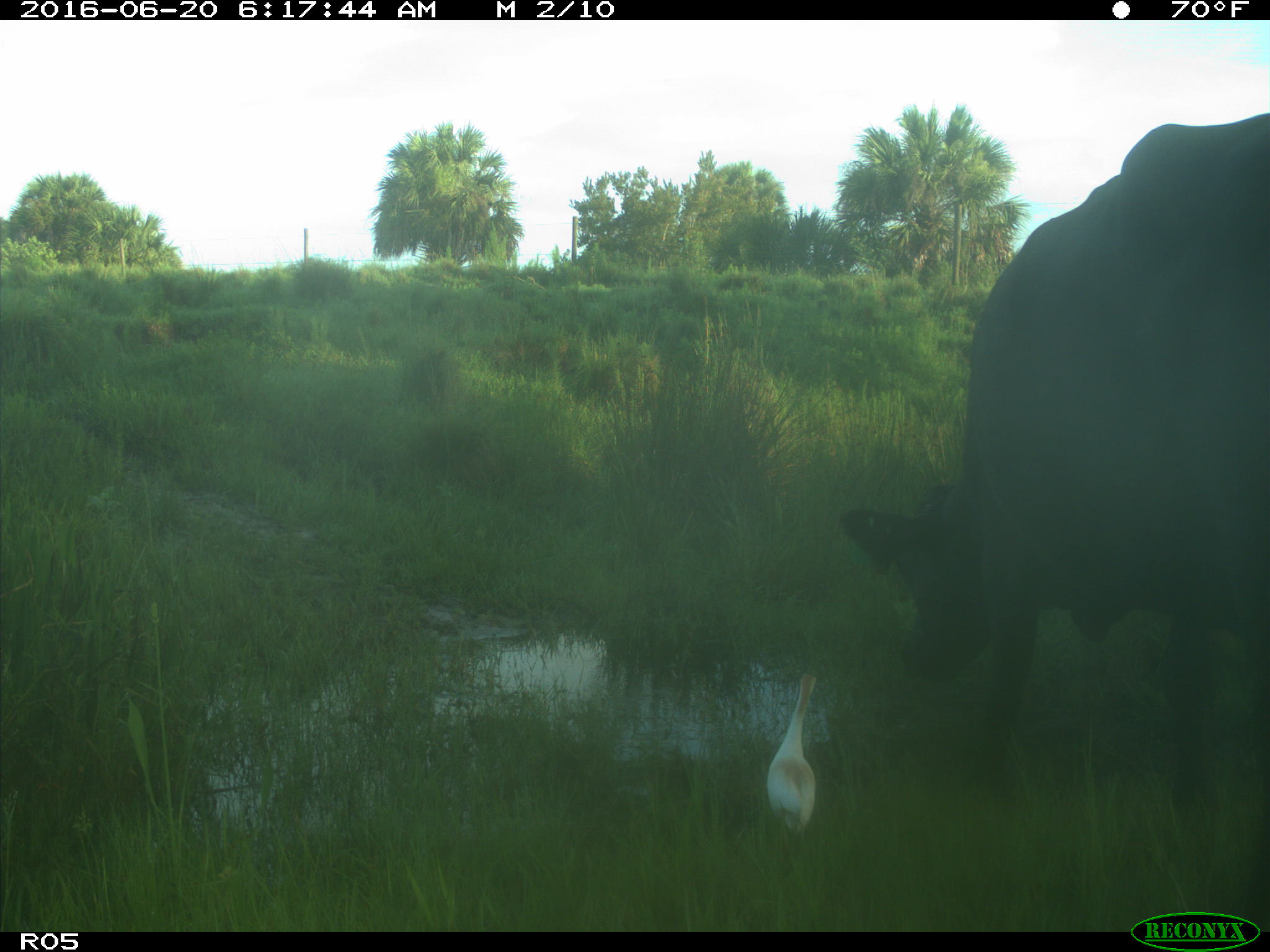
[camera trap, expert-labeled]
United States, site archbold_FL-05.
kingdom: Animalia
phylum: Chordata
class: Mammalia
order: Artiodactyla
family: Bovidae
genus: Bos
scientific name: Bos taurus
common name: domestic cow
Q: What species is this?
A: Bos taurus (domestic cow).